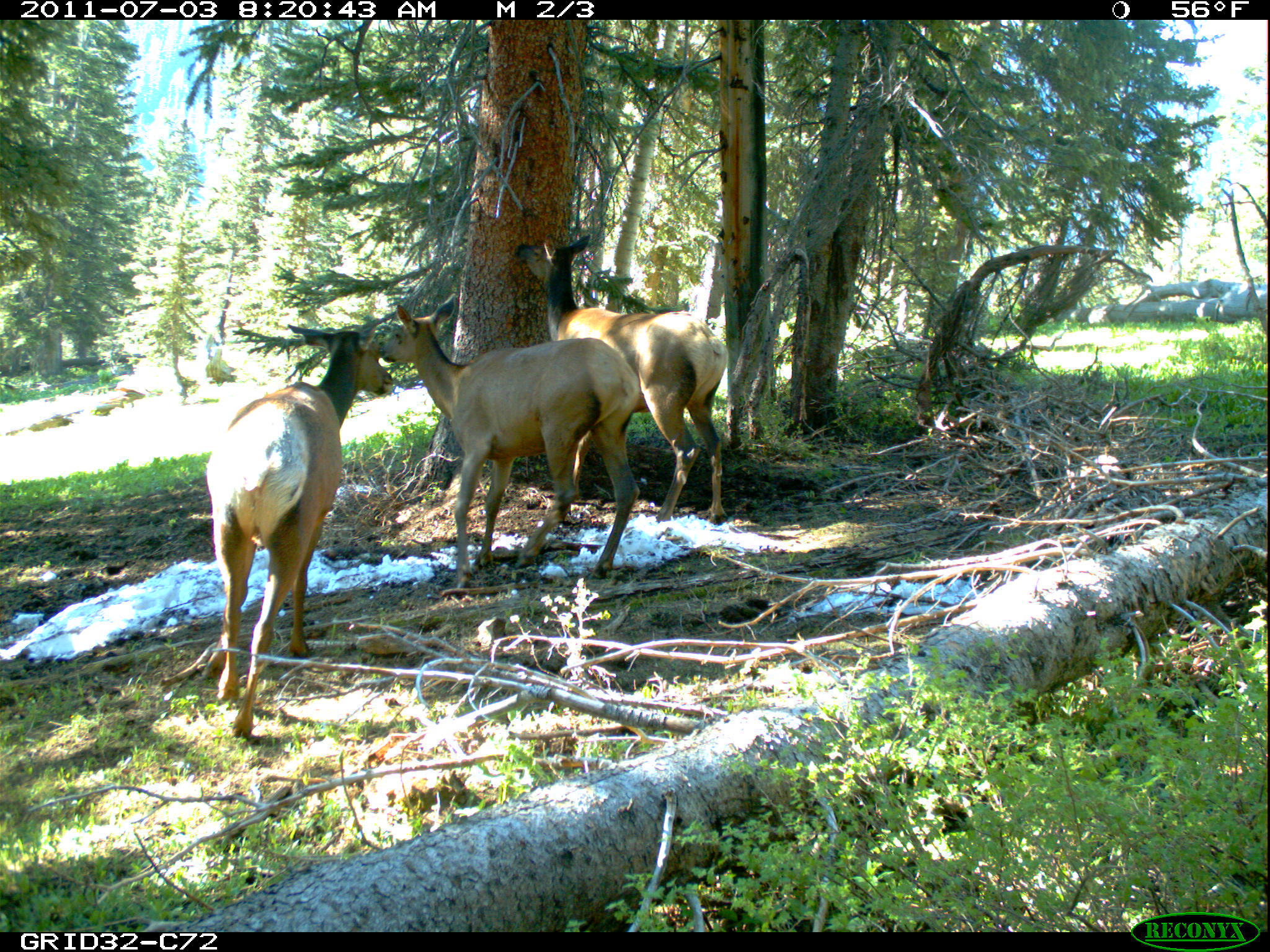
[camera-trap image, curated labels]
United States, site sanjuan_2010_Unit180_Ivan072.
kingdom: Animalia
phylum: Chordata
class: Mammalia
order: Artiodactyla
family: Cervidae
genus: Cervus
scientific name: Cervus elaphus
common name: red deer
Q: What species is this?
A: Cervus elaphus (red deer).